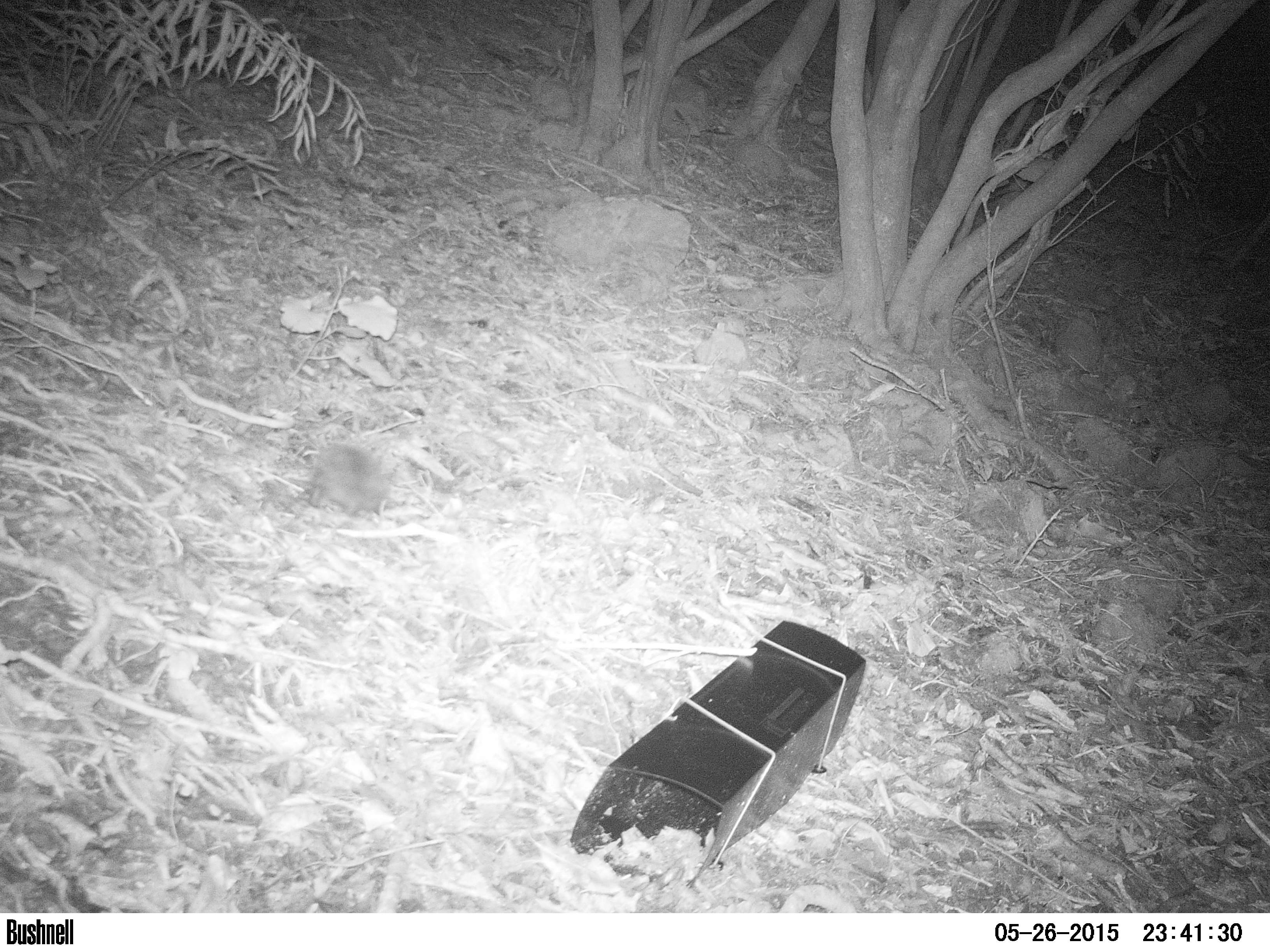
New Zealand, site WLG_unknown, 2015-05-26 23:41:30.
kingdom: Animalia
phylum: Chordata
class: Mammalia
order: Eulipotyphla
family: Erinaceidae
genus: Erinaceus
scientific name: Erinaceus europaeus europaeus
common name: european hedgehog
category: hedgehog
Hedgehog (european hedgehog) (Erinaceus europaeus europaeus).